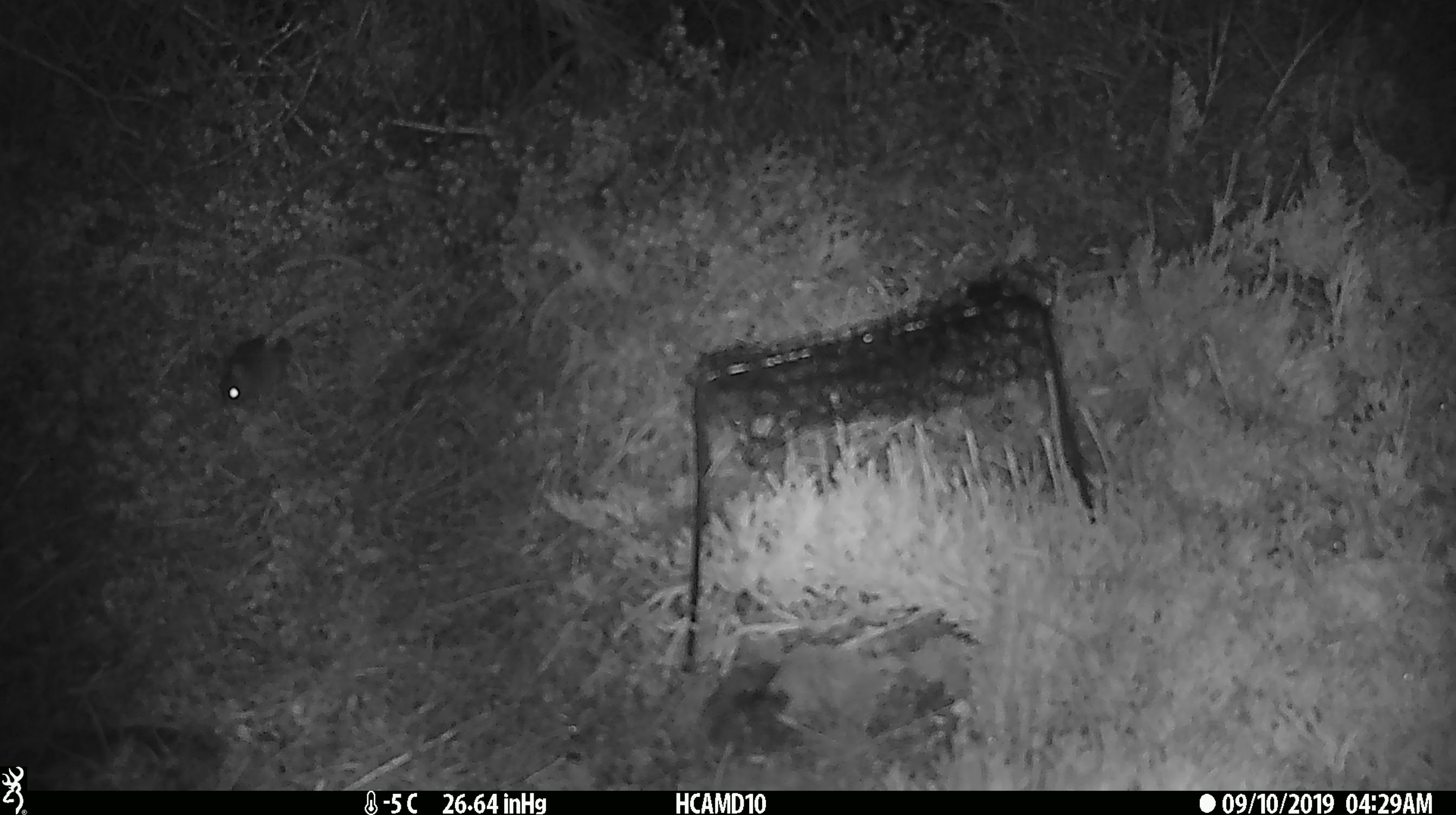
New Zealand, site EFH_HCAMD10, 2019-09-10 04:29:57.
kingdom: Animalia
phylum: Chordata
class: Mammalia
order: Rodentia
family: Muridae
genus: Mus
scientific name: Mus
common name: mouse